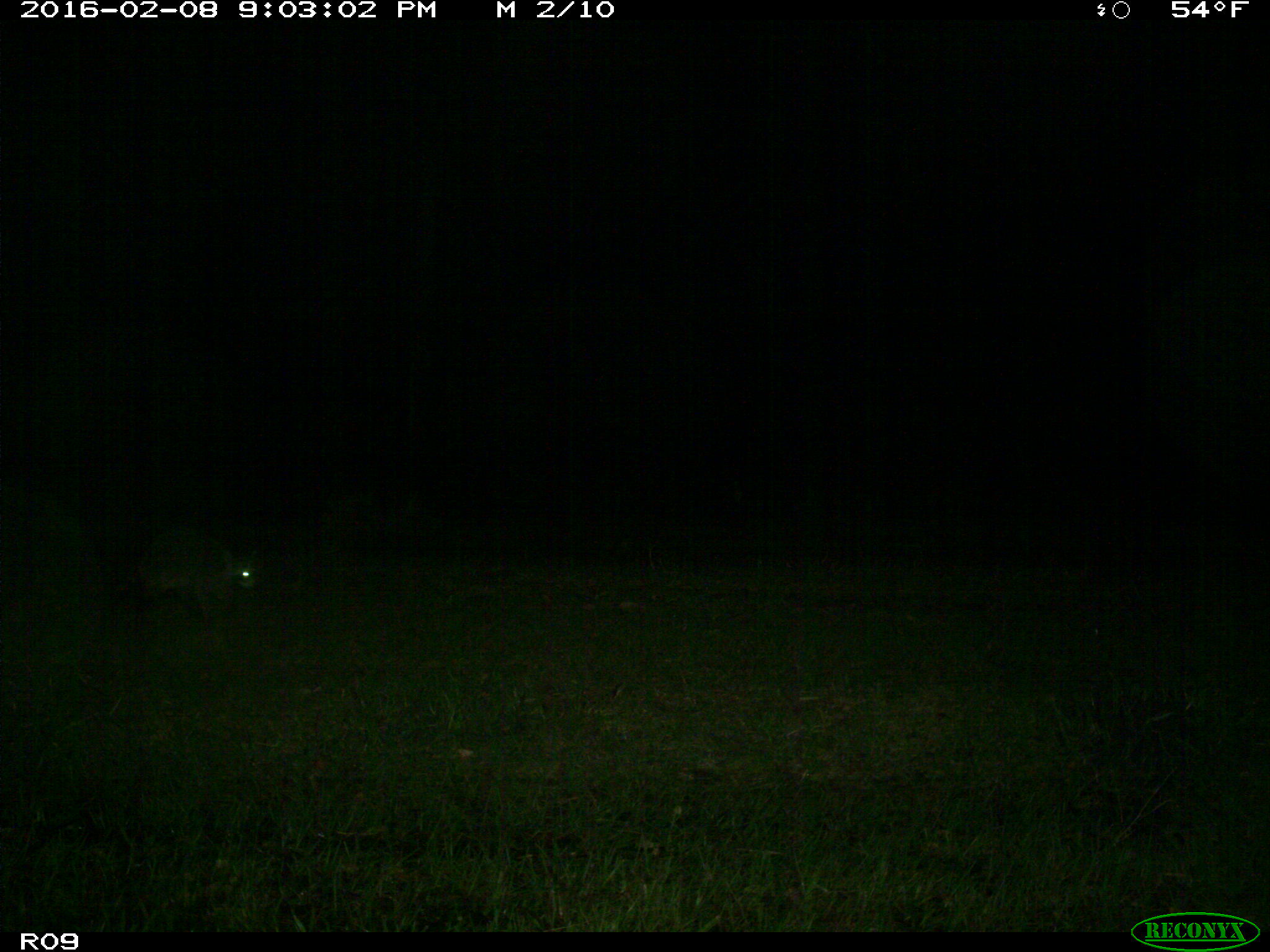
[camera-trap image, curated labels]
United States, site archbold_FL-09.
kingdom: Animalia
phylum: Chordata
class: Mammalia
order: Carnivora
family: Procyonidae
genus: Procyon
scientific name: Procyon lotor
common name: common raccoon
Procyon lotor (common raccoon).